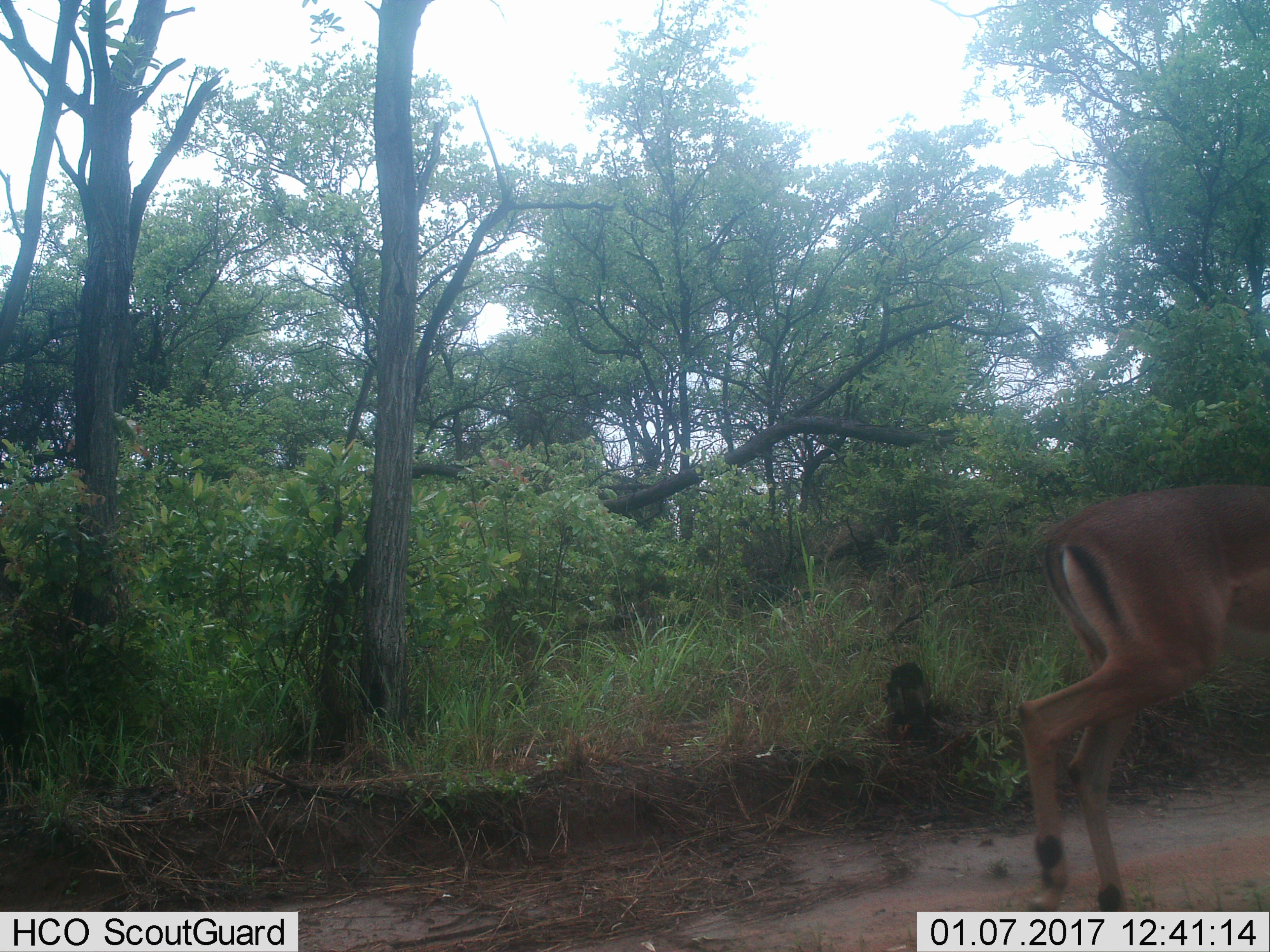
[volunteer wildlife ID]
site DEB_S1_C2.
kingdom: Animalia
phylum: Chordata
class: Mammalia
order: Artiodactyla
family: Bovidae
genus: Aepyceros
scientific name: Aepyceros melampus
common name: impala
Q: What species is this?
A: Impala (Aepyceros melampus).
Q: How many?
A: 1.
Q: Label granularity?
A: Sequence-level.